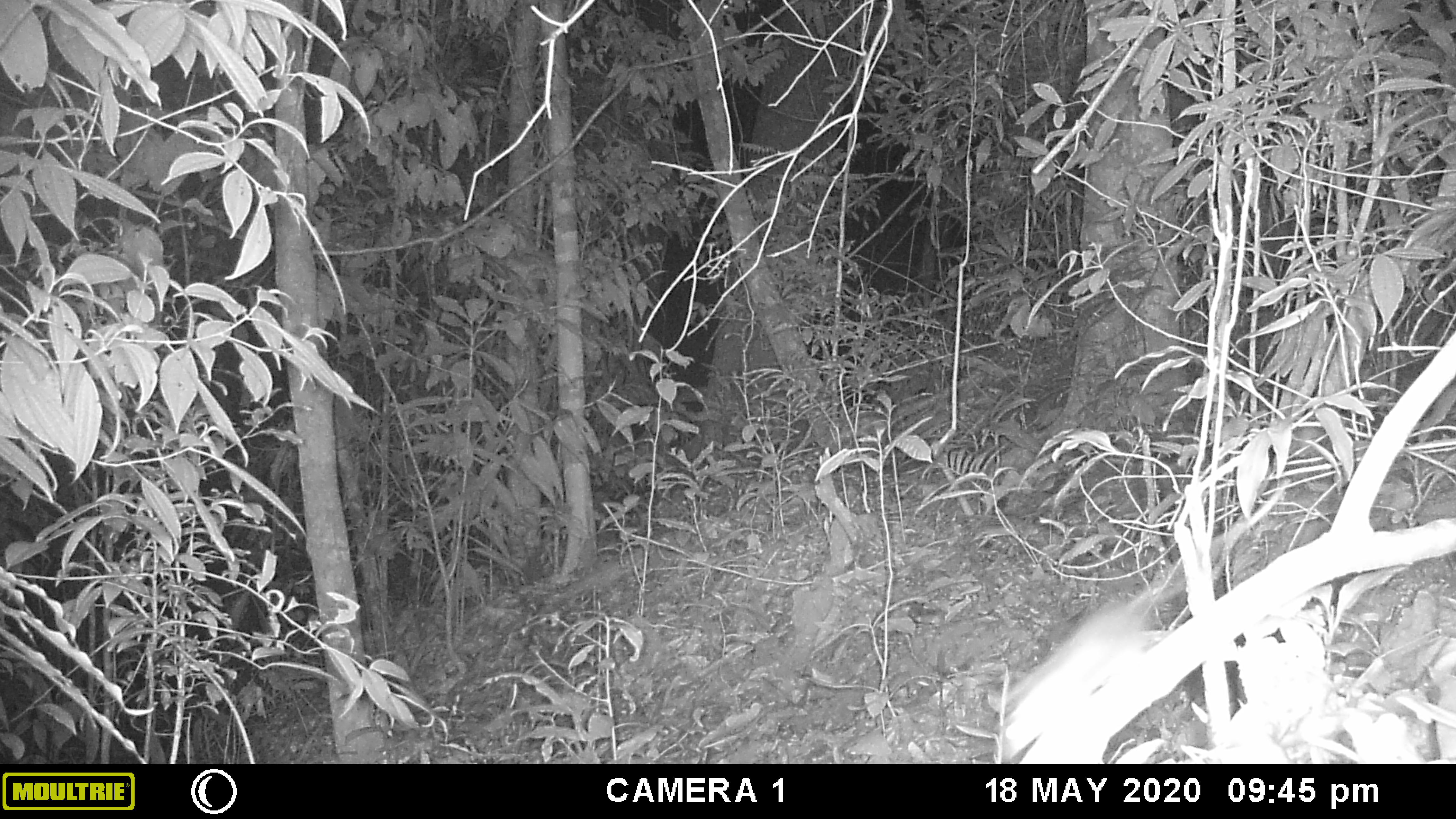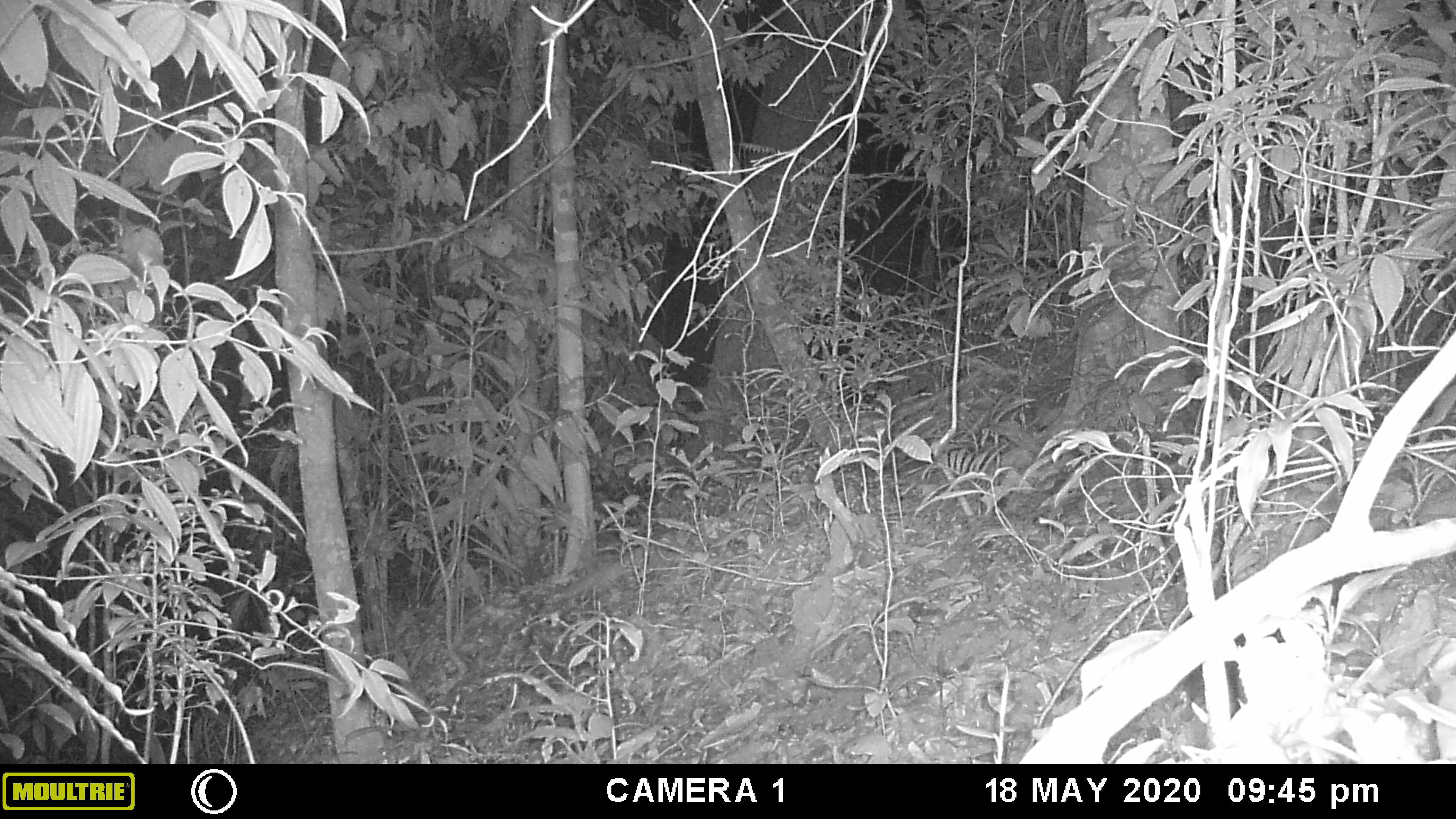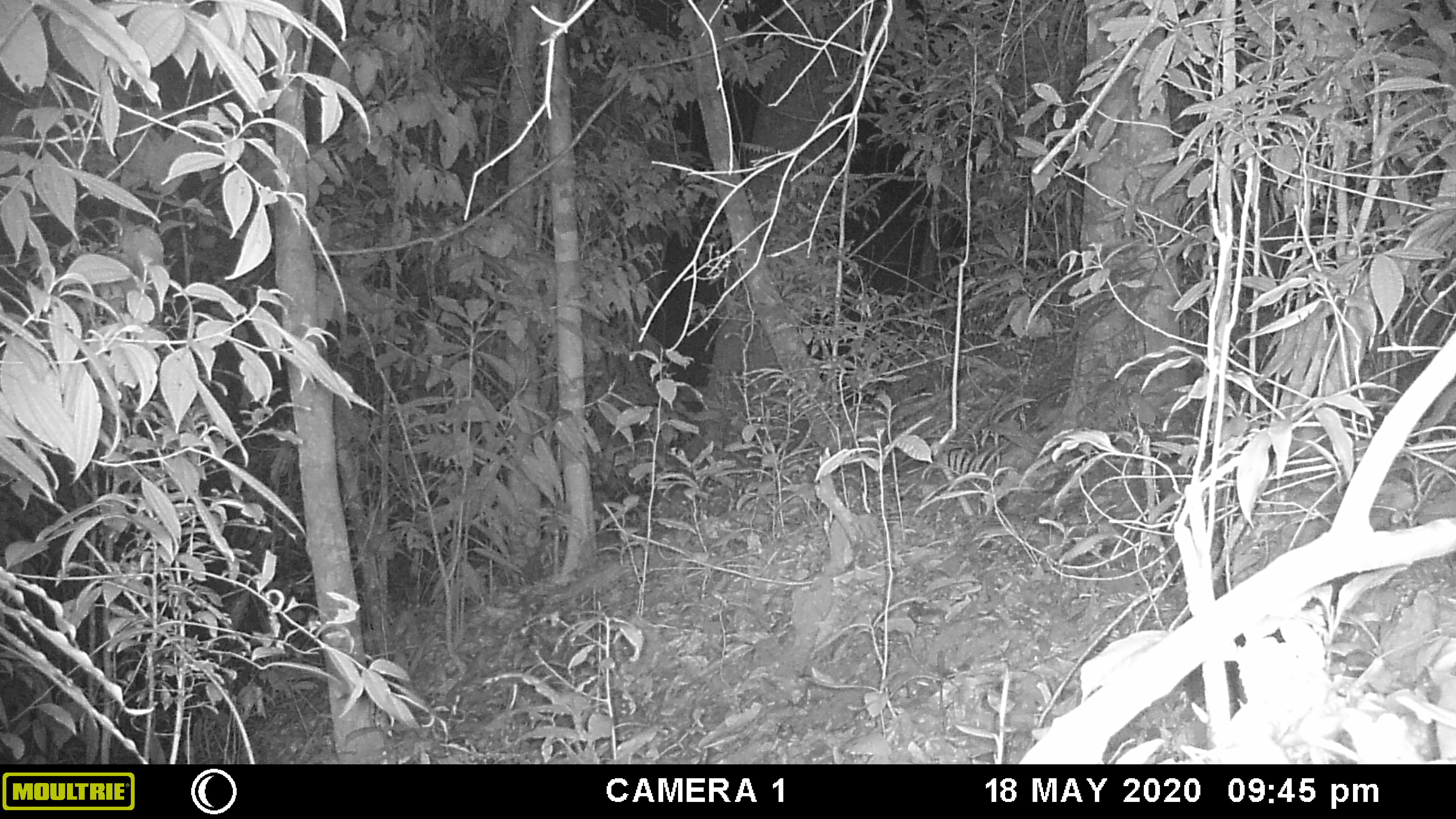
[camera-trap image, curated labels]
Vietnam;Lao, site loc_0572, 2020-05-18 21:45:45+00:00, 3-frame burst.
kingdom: Animalia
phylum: Chordata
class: Mammalia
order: Rodentia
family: Muridae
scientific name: Muridae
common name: old-world mice and rats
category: unidentified murid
Unidentified murid (old-world mice and rats) (Muridae). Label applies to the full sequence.